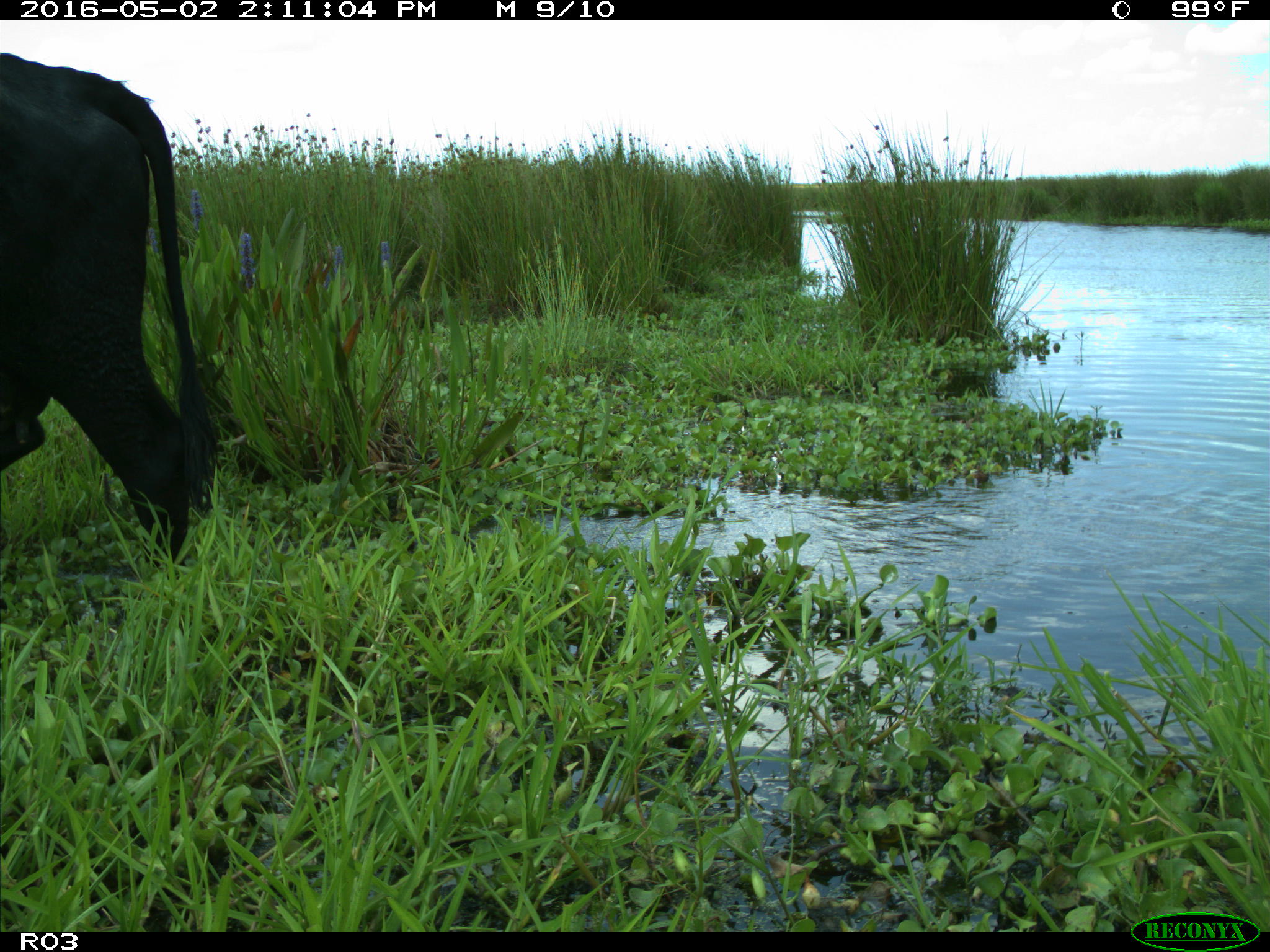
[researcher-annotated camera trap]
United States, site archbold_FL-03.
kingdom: Animalia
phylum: Chordata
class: Mammalia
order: Artiodactyla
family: Bovidae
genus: Bos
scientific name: Bos taurus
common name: domestic cow